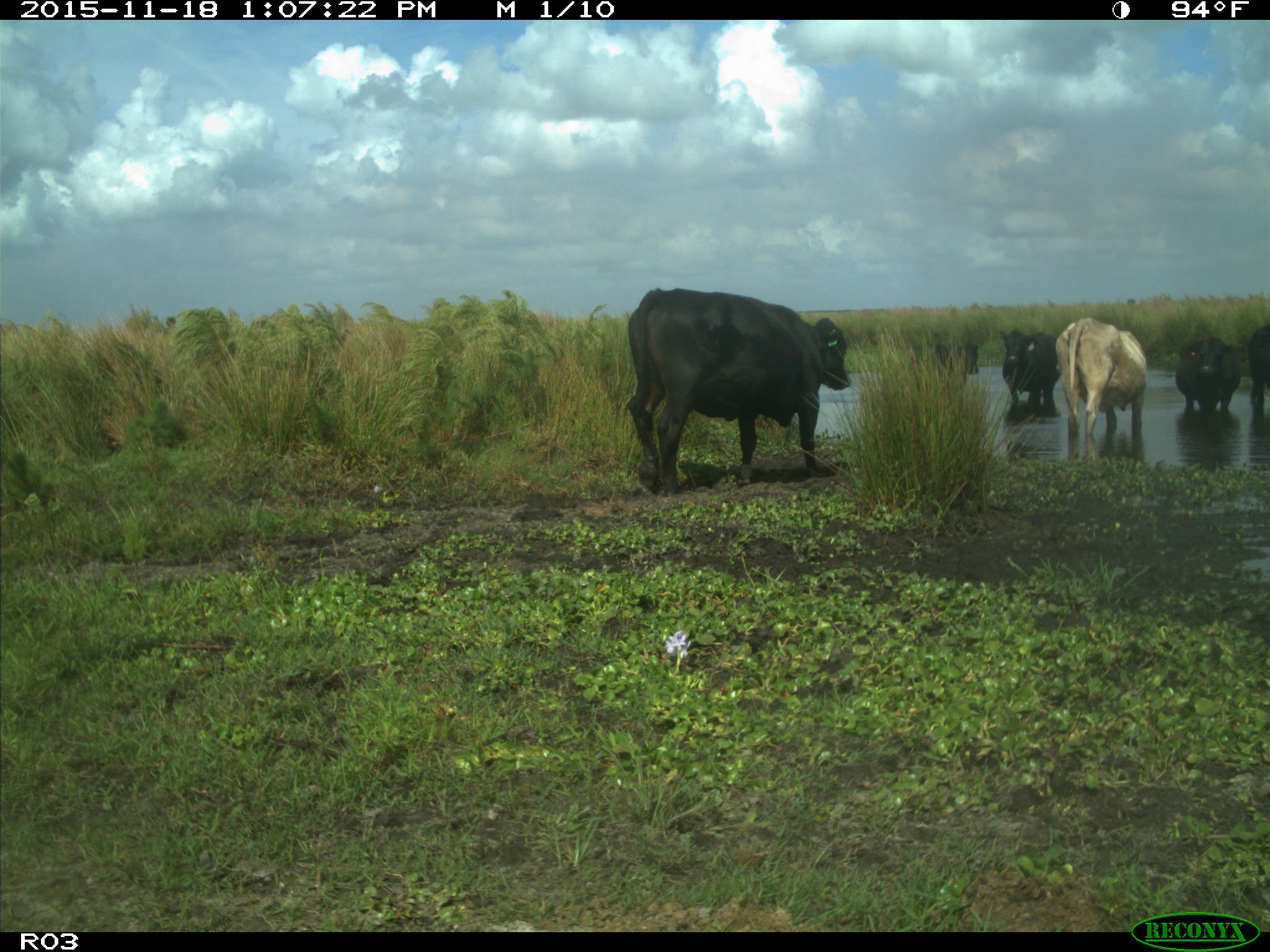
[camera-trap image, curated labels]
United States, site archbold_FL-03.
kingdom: Animalia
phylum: Chordata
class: Mammalia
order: Artiodactyla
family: Bovidae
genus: Bos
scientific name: Bos taurus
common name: domestic cow